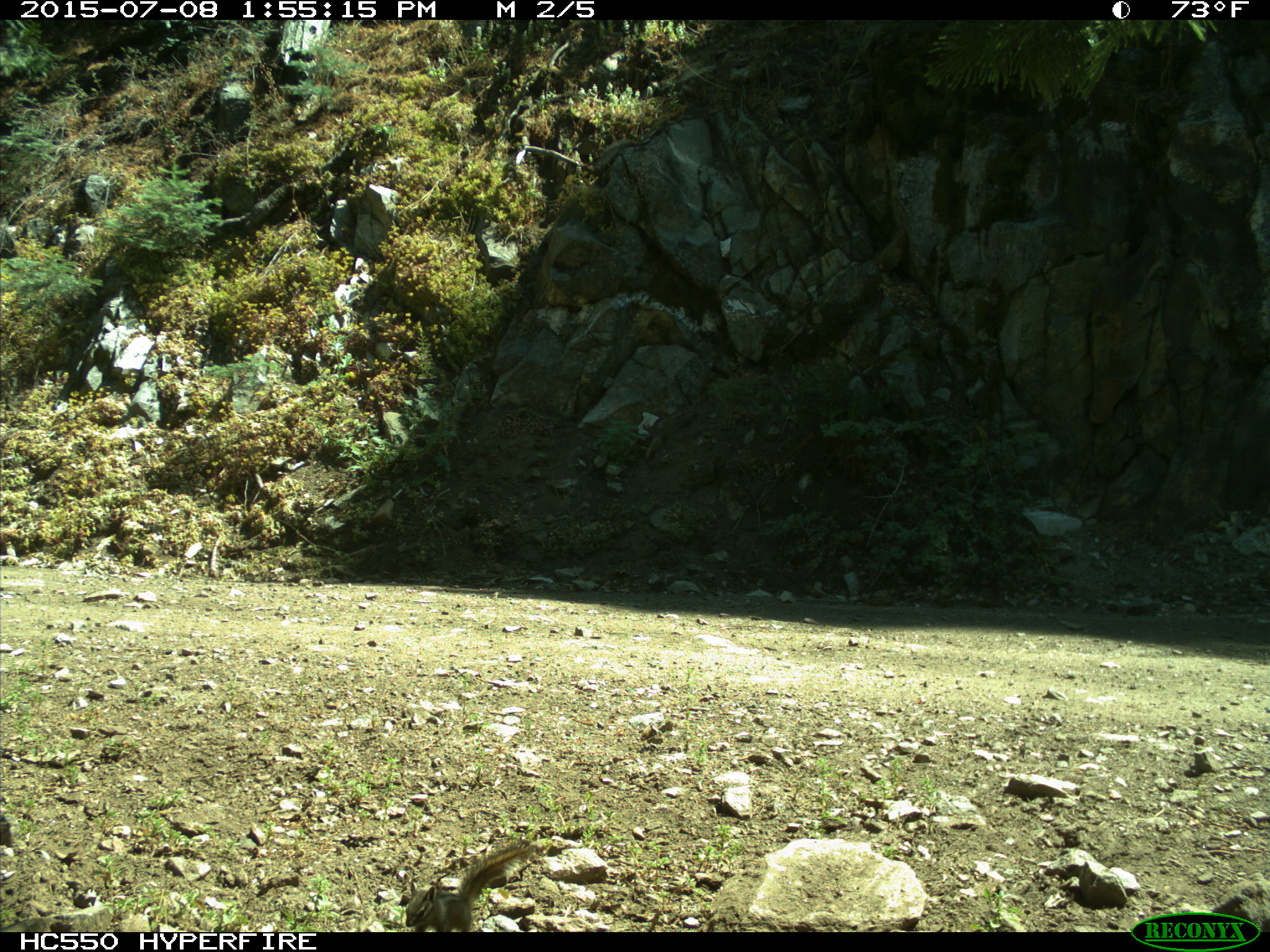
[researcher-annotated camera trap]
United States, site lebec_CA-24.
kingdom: Animalia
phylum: Chordata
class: Mammalia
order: Rodentia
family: Sciuridae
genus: Tamias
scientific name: Tamias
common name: chipmunk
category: unidentified chipmunk